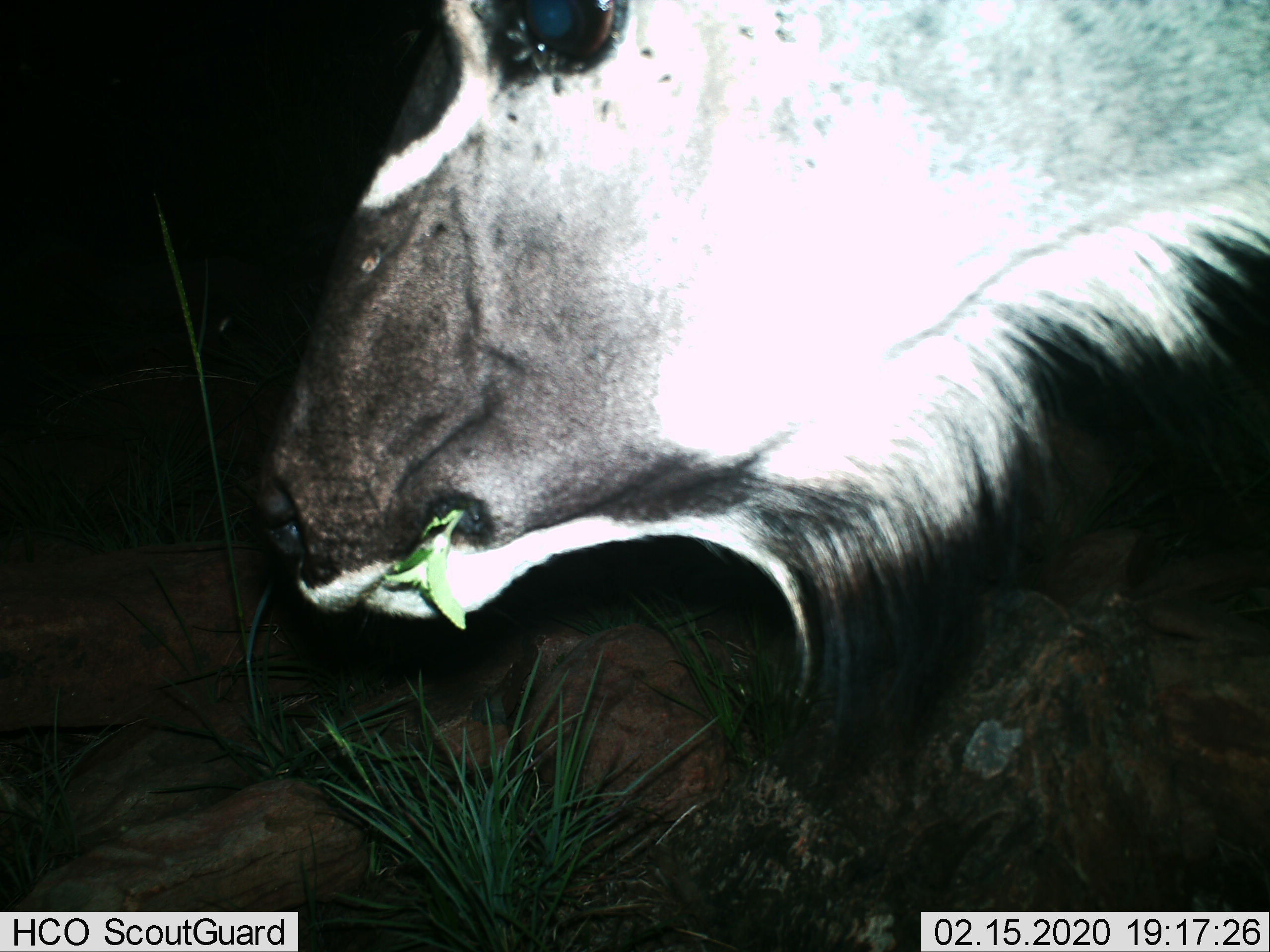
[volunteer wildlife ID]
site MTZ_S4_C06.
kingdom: Animalia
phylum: Chordata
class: Mammalia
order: Artiodactyla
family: Bovidae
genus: Tragelaphus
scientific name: Tragelaphus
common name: kudu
Kudu (Tragelaphus), count 1. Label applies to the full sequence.